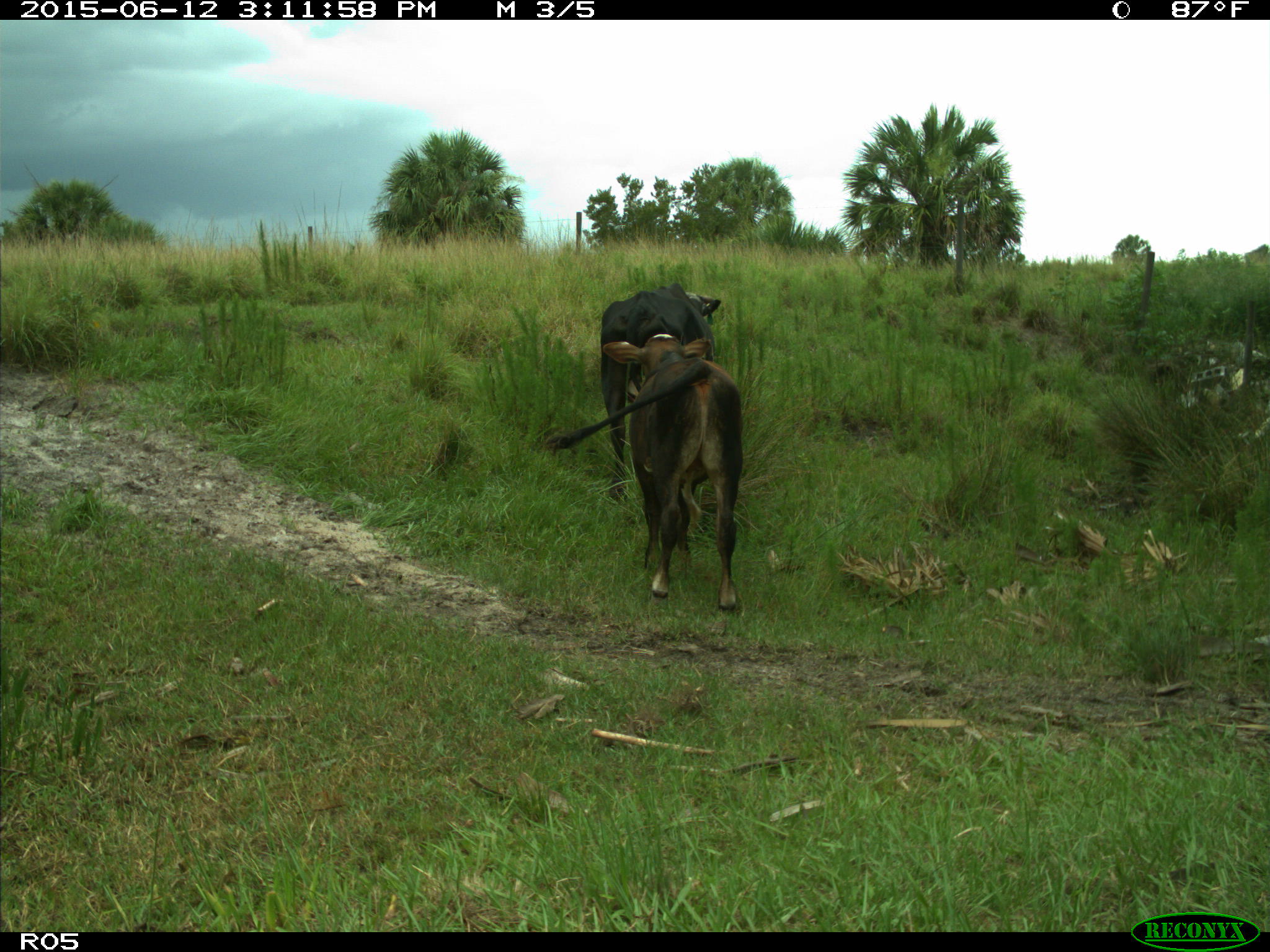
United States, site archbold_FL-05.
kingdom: Animalia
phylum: Chordata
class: Mammalia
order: Artiodactyla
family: Bovidae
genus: Bos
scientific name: Bos taurus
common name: domestic cow